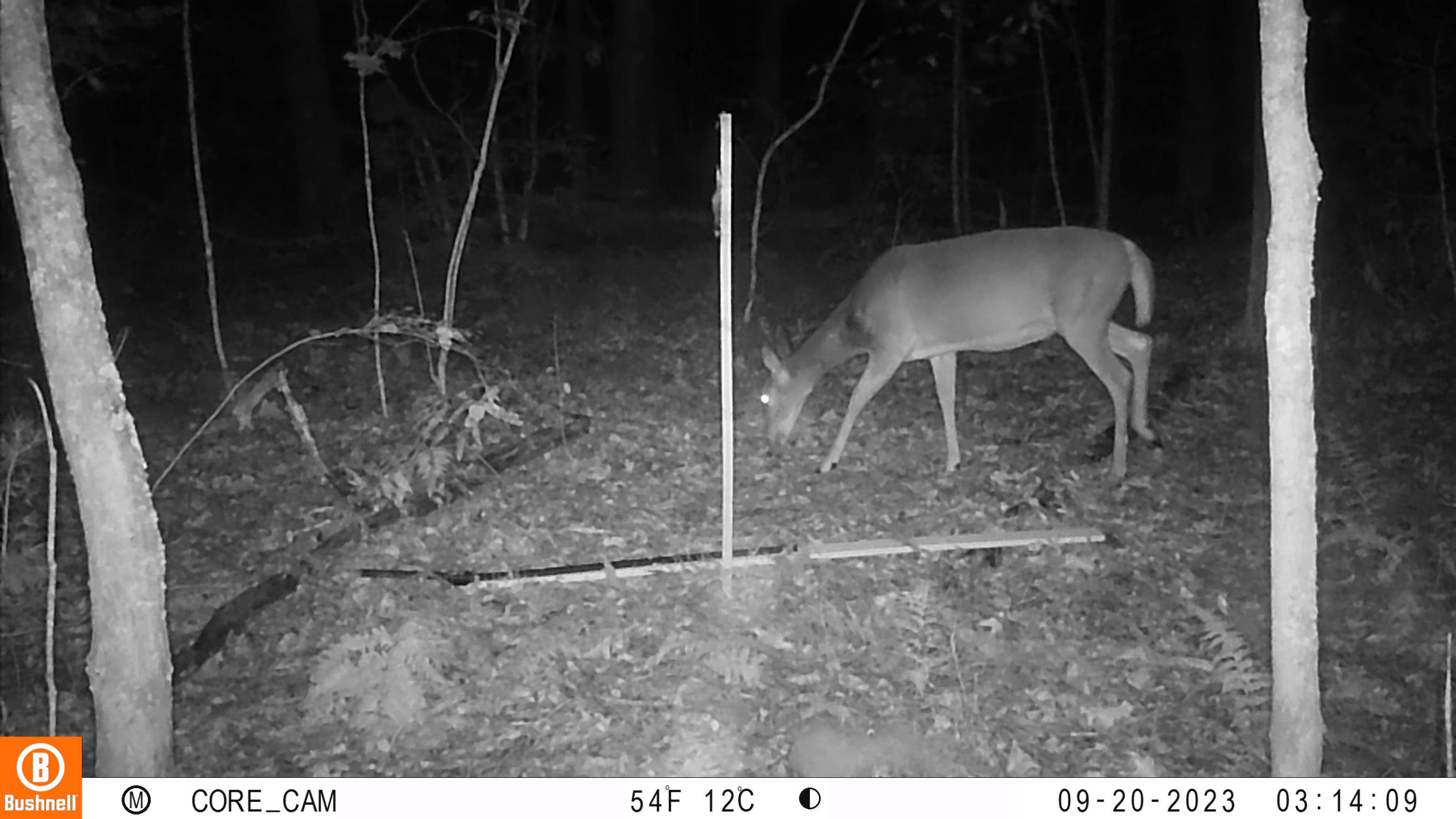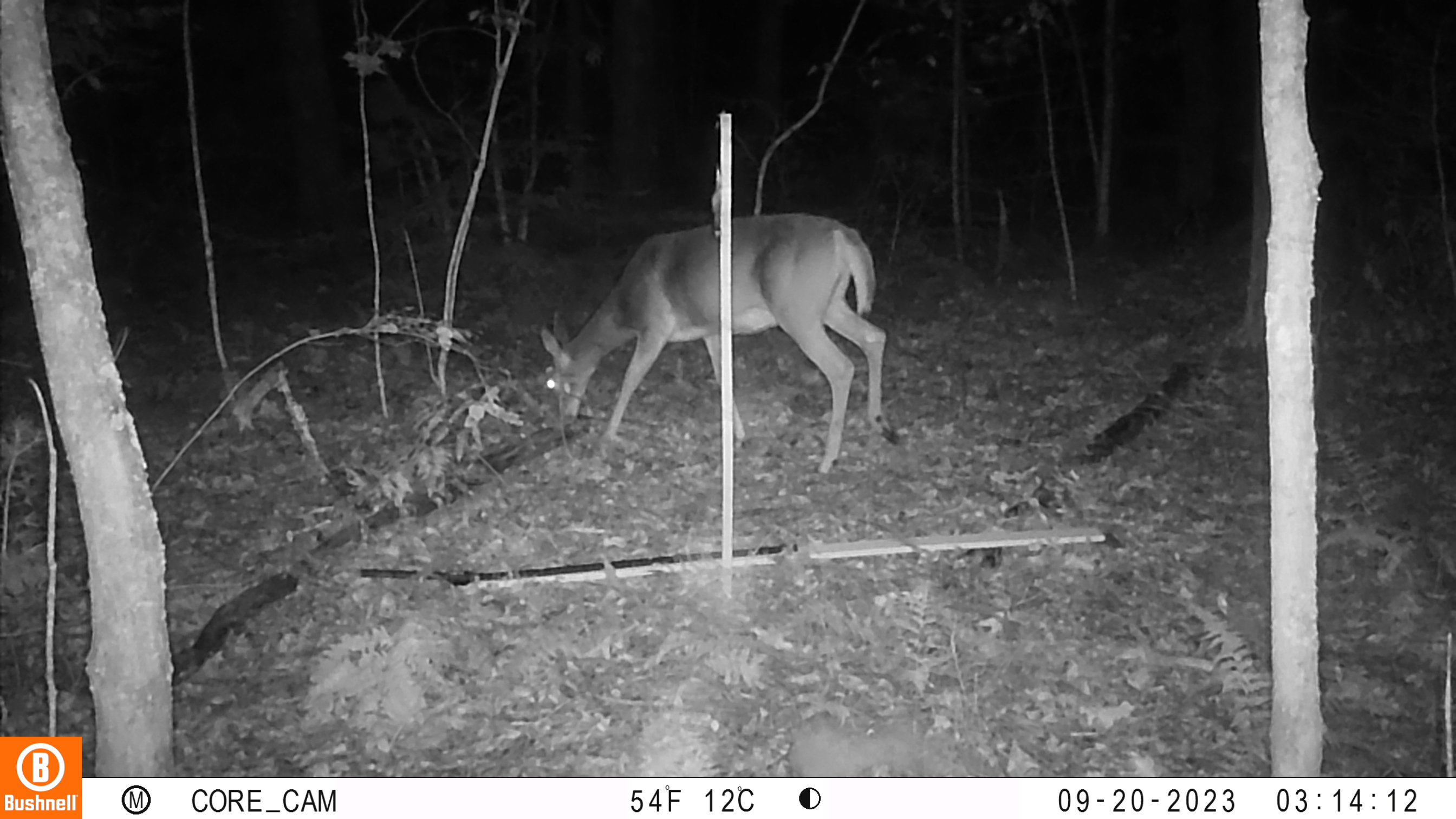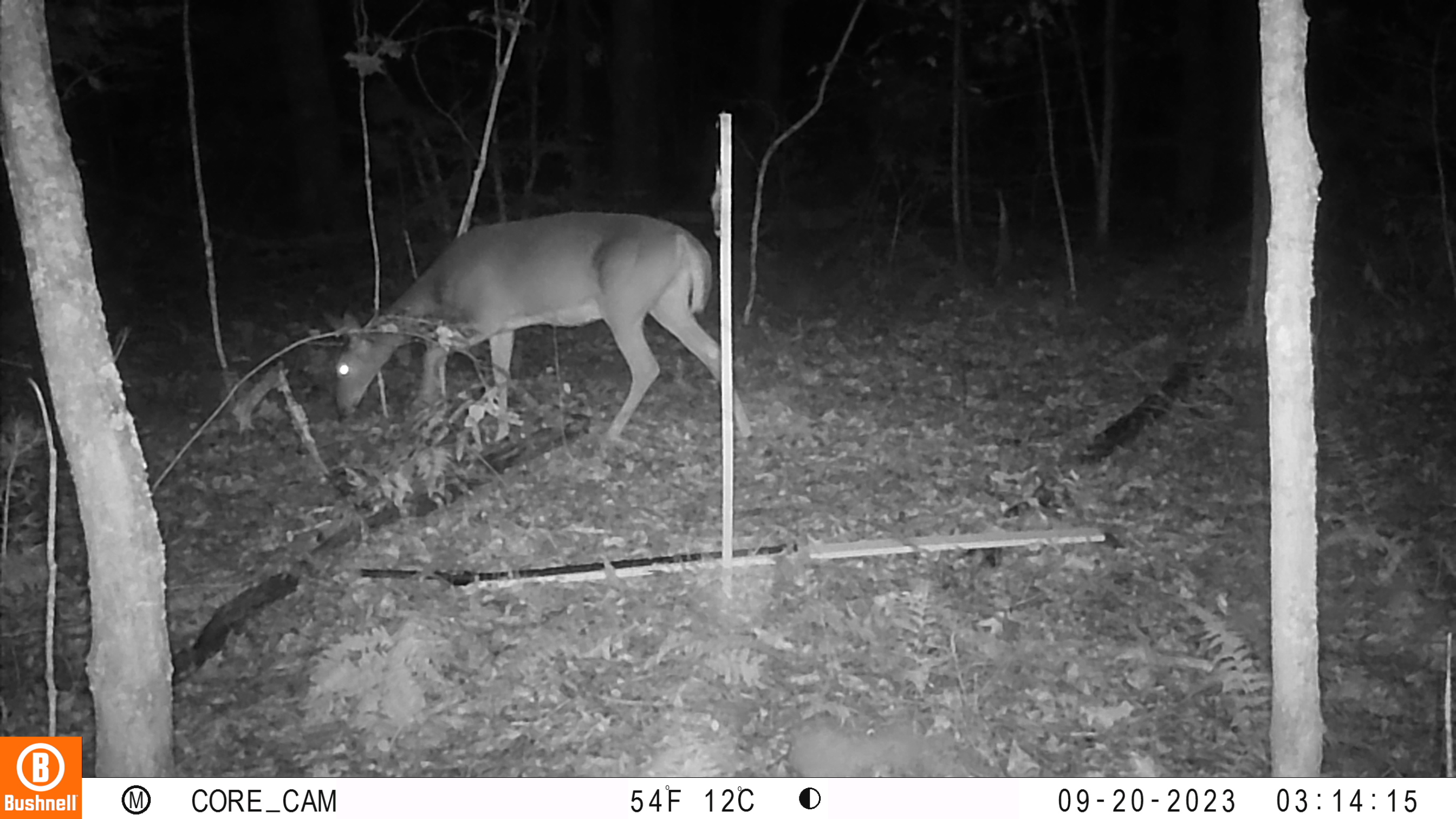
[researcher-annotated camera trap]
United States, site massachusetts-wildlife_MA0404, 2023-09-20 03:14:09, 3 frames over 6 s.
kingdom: Animalia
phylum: Chordata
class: Mammalia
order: Artiodactyla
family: Cervidae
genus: Odocoileus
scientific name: Odocoileus virginianus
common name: white-tailed deer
White-tailed deer (Odocoileus virginianus).